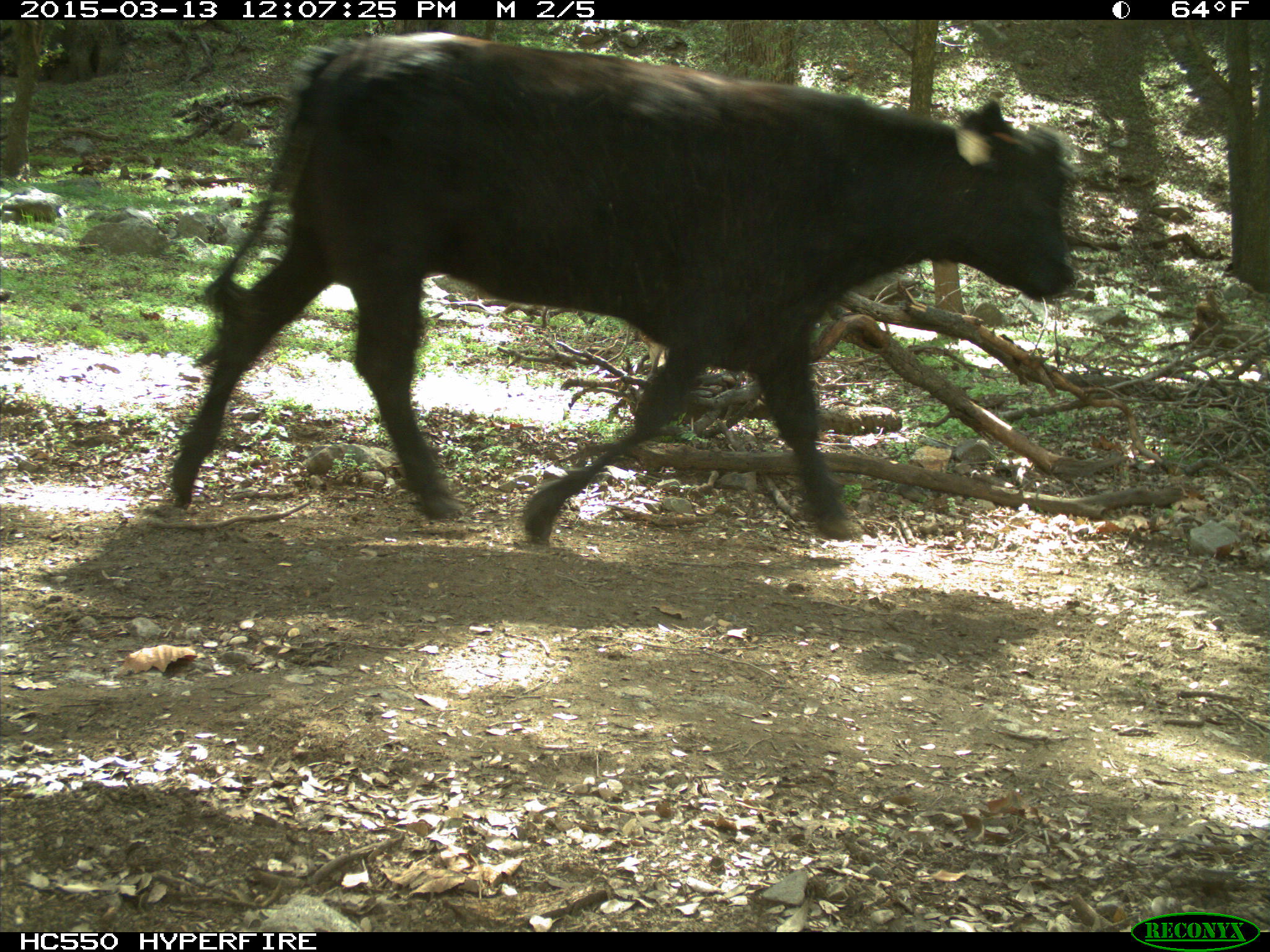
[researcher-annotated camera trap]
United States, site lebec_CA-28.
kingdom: Animalia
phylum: Chordata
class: Mammalia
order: Artiodactyla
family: Bovidae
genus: Bos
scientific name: Bos taurus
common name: domestic cow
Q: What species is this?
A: Bos taurus (domestic cow).